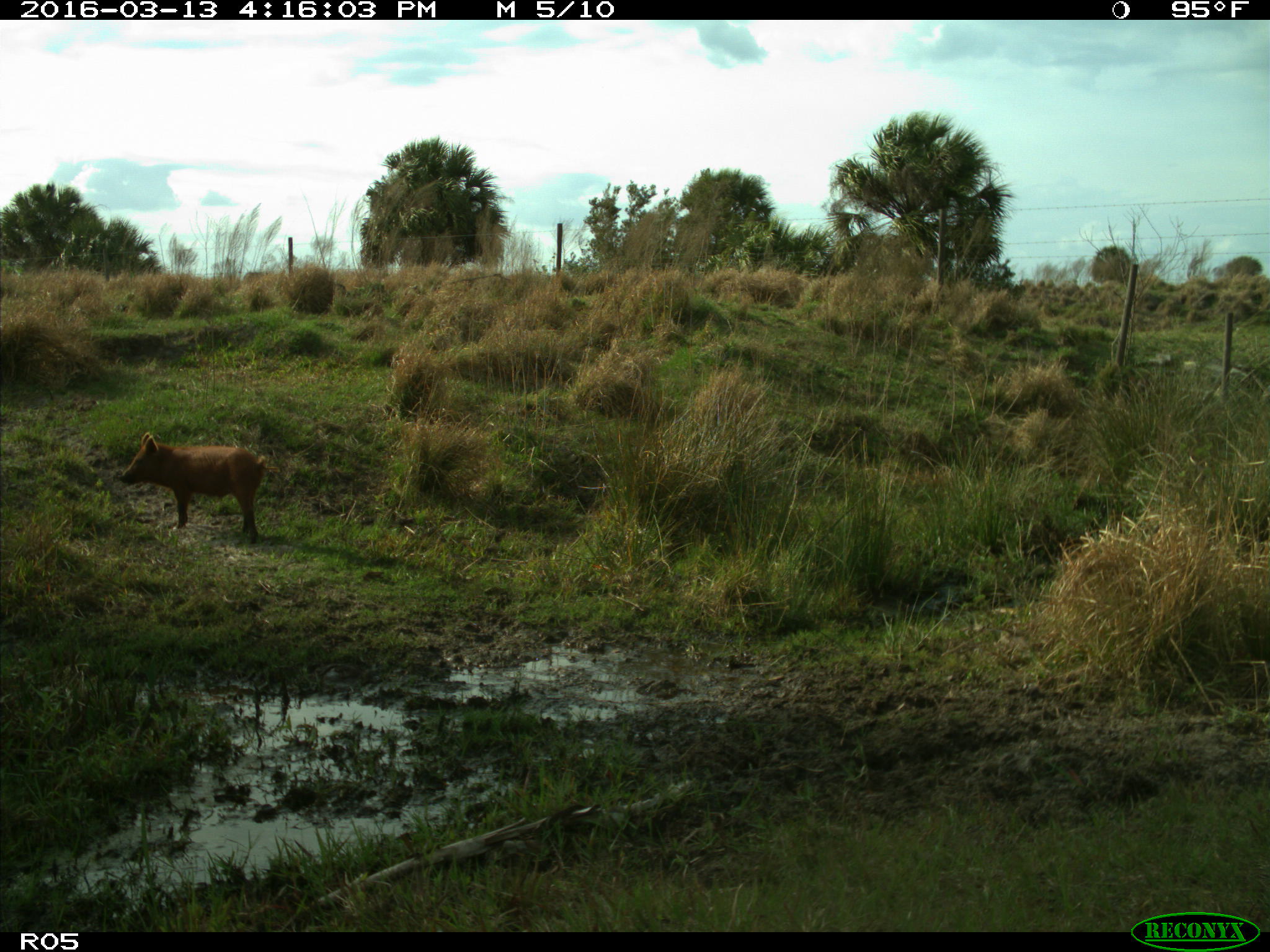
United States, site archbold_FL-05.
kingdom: Animalia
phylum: Chordata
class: Mammalia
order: Artiodactyla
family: Suidae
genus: Sus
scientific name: Sus scrofa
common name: wild boar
Sus scrofa (wild boar).